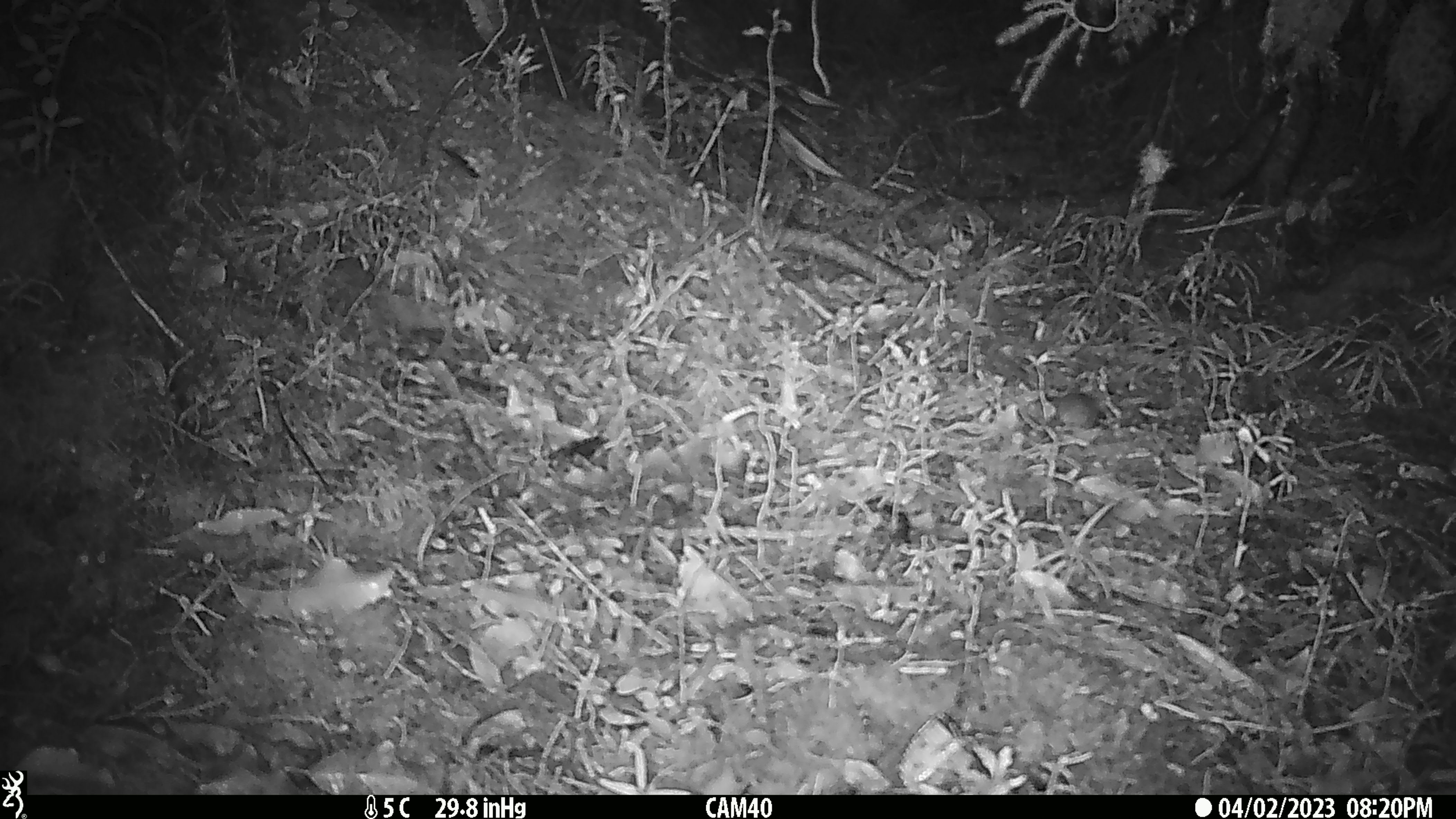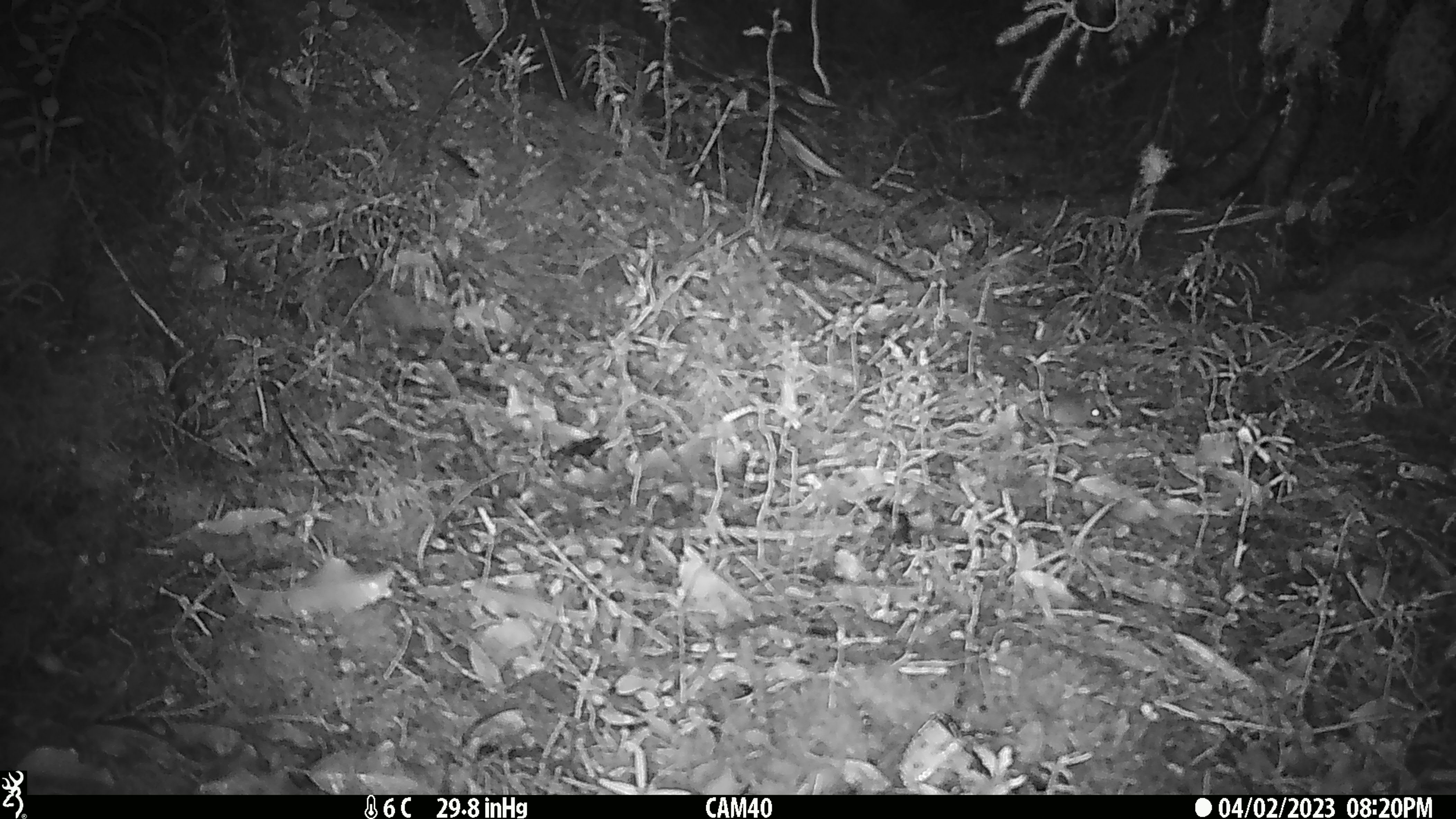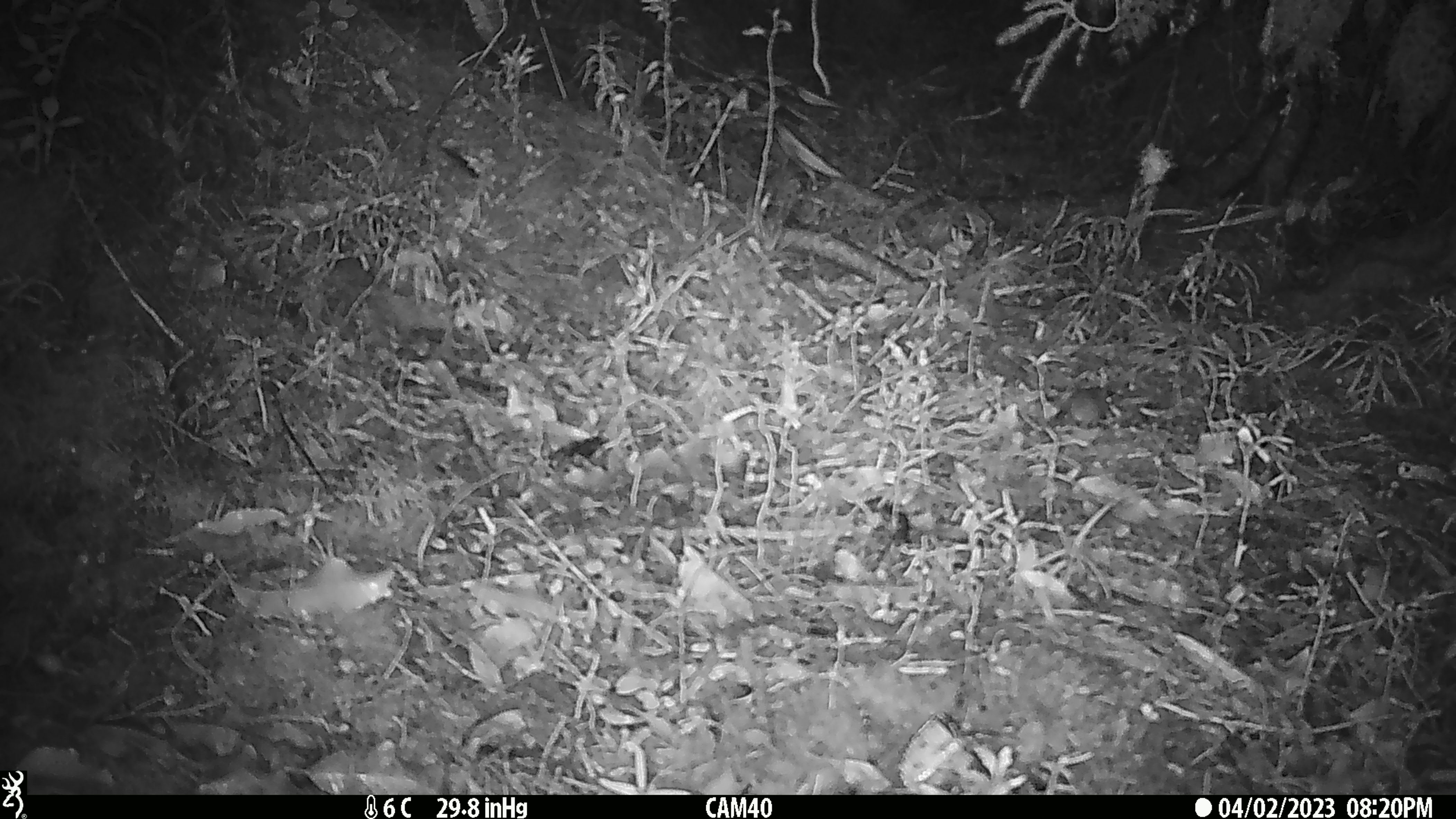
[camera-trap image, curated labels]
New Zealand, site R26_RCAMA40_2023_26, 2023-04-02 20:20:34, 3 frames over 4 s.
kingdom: Animalia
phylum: Chordata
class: Mammalia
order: Rodentia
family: Muridae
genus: Mus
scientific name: Mus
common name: mouse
Mouse (Mus).